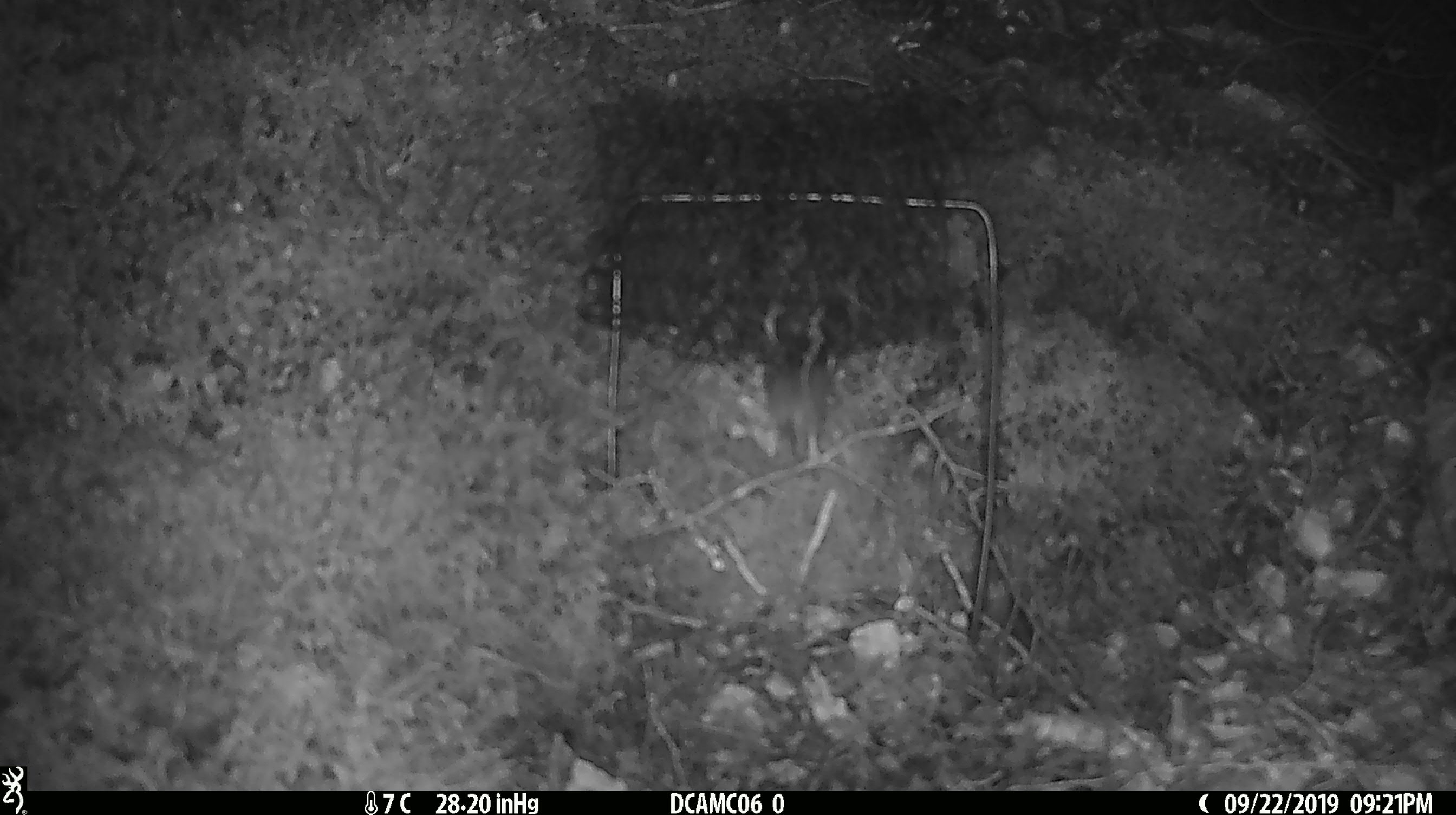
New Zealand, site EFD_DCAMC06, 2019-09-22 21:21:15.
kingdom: Animalia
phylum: Chordata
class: Mammalia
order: Rodentia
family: Muridae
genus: Mus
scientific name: Mus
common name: mouse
Mouse (Mus).